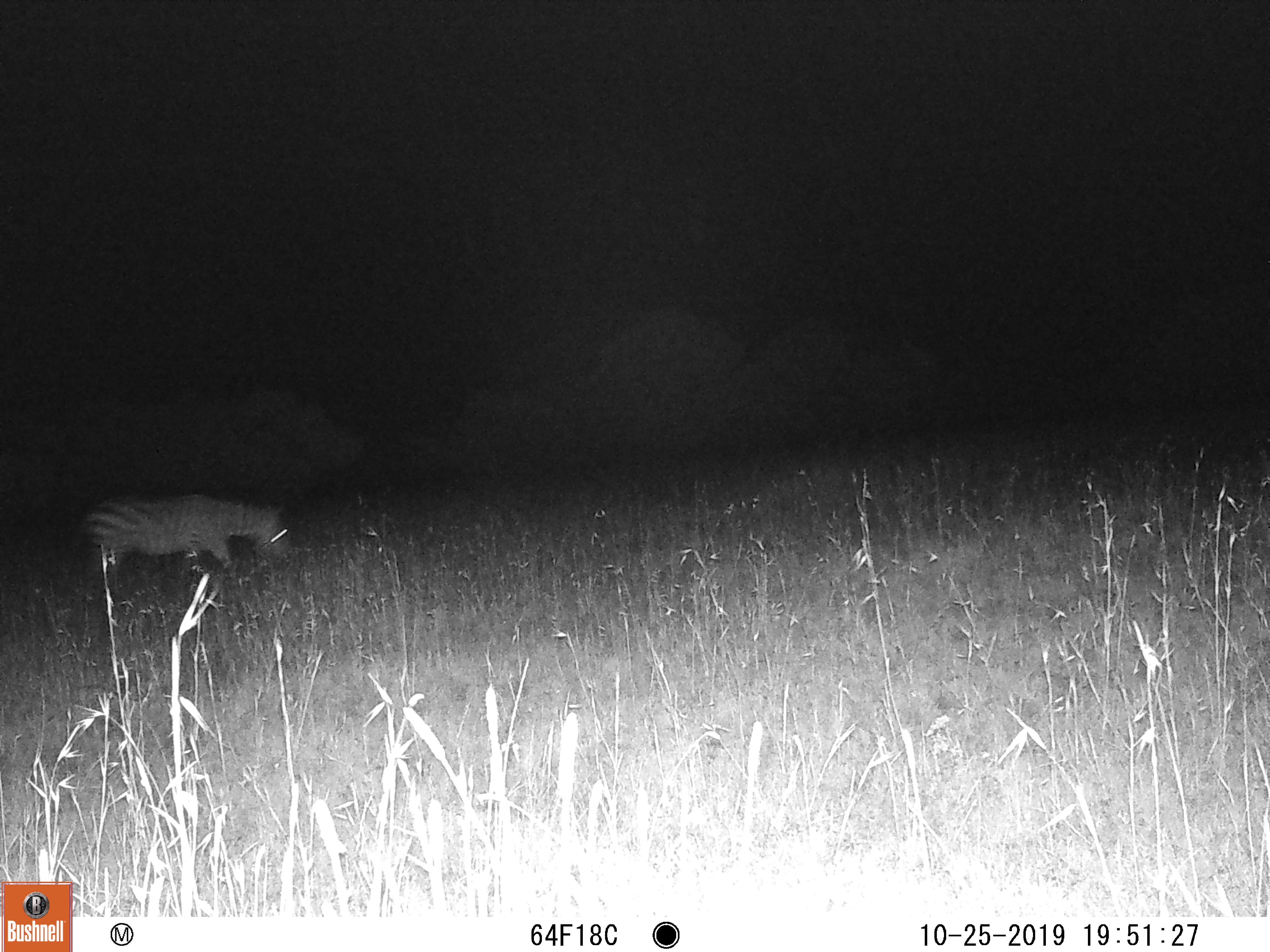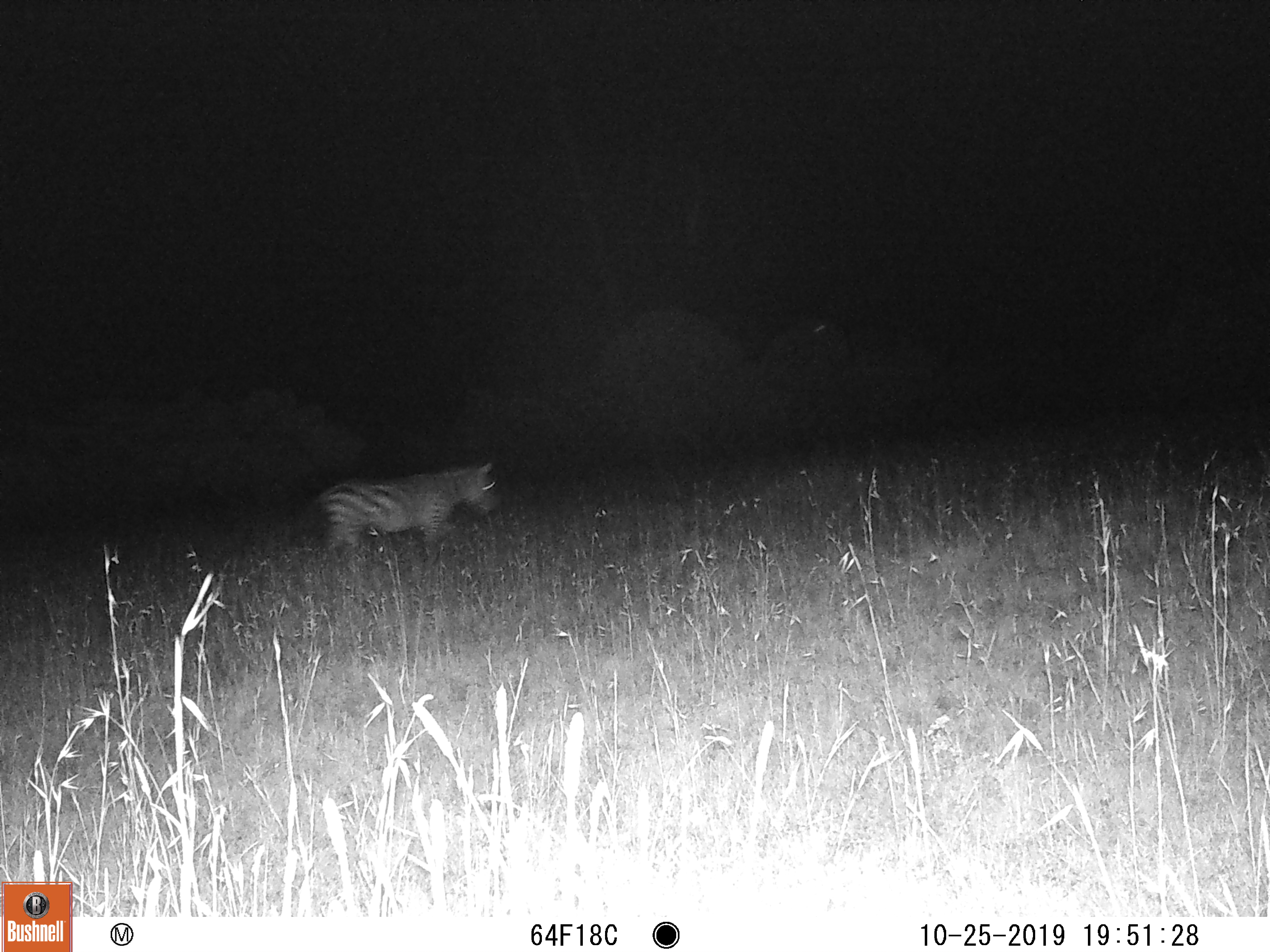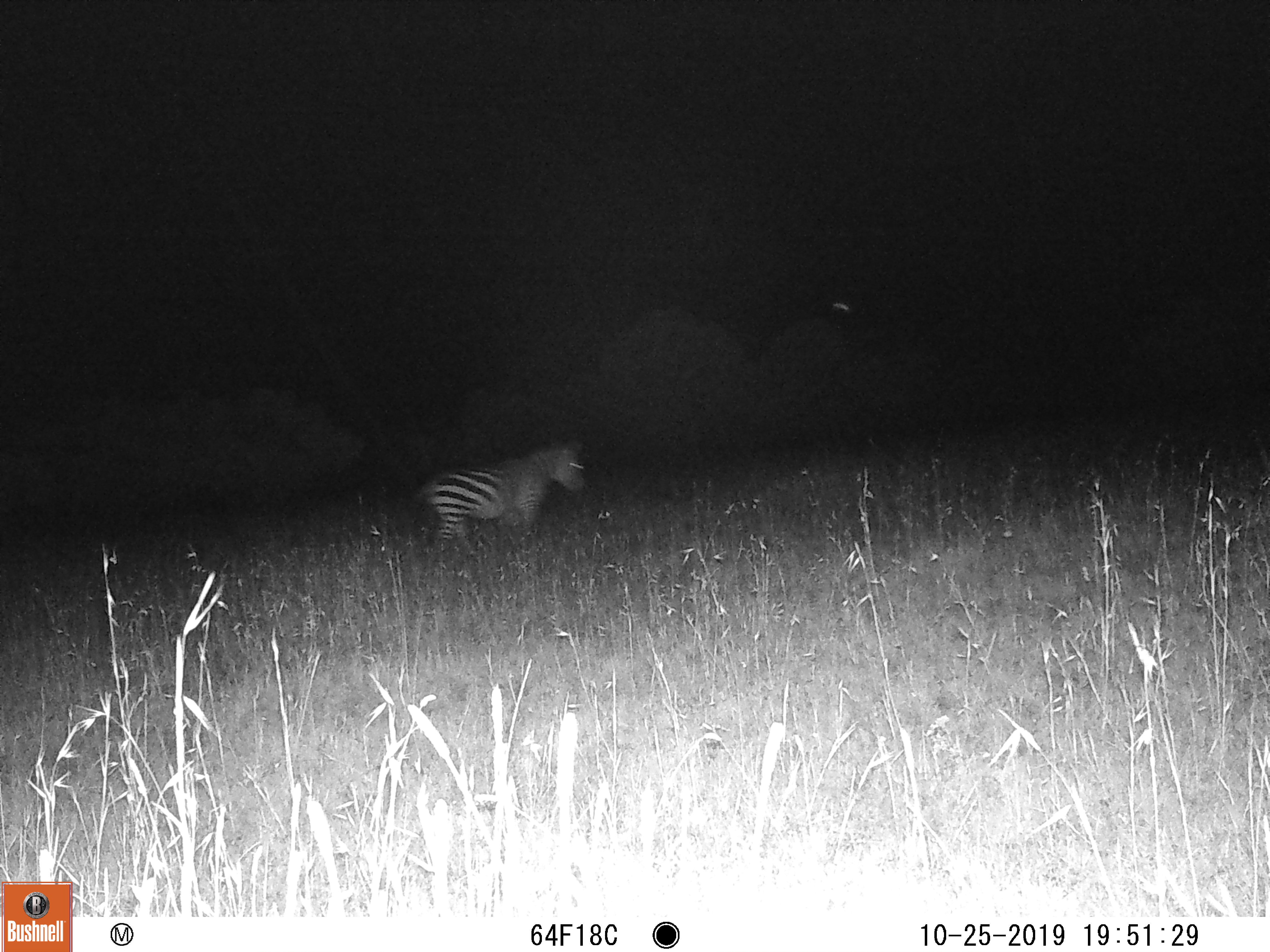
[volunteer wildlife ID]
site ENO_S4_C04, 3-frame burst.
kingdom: Animalia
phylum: Chordata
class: Mammalia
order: Perissodactyla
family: Equidae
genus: Equus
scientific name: Equus quagga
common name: plains zebra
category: zebraplains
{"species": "zebraplains (plains zebra) (Equus quagga)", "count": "1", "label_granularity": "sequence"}